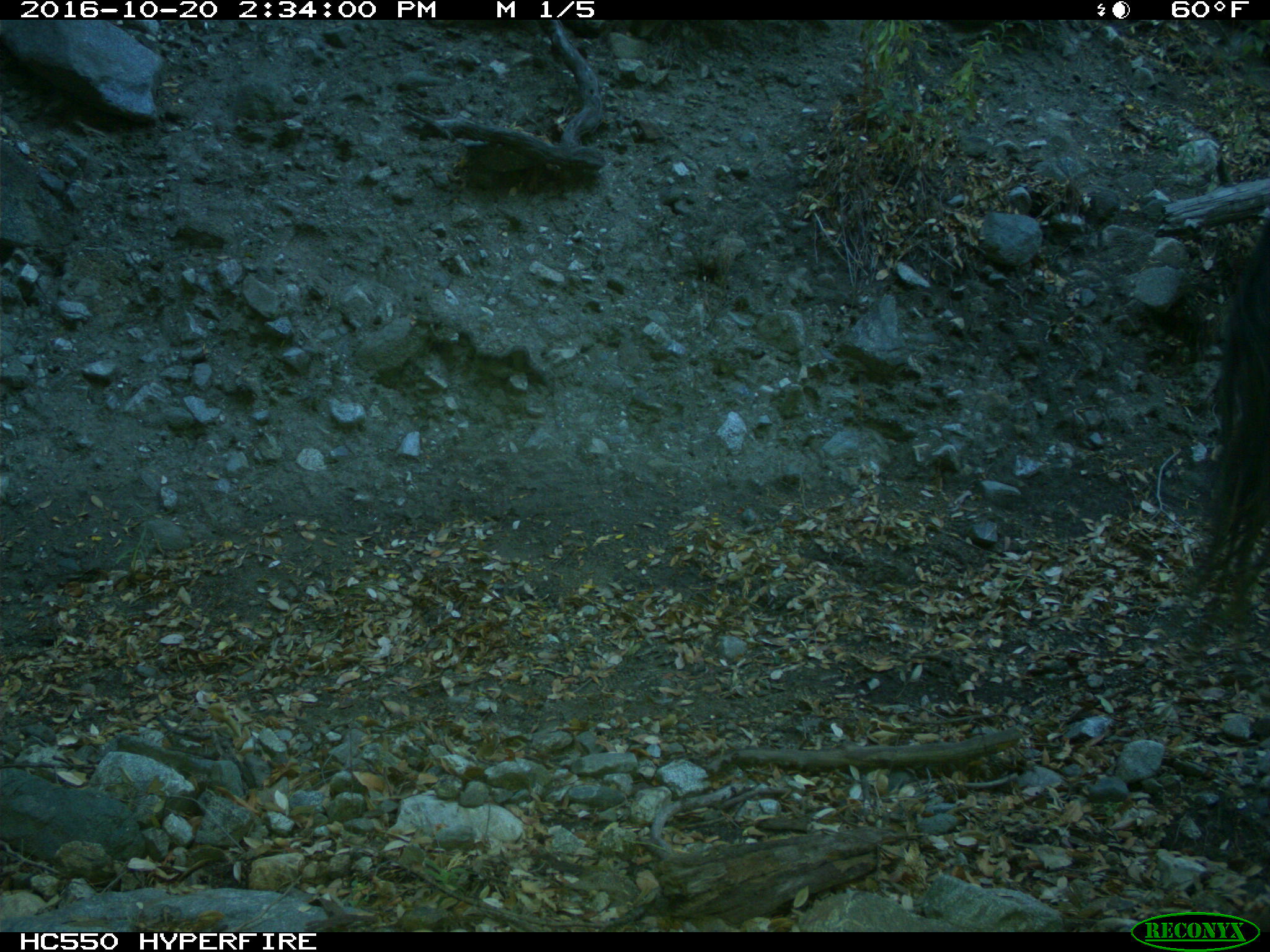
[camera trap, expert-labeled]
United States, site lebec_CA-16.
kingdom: Animalia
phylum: Chordata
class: Mammalia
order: Artiodactyla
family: Bovidae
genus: Bos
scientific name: Bos taurus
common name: domestic cow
Bos taurus (domestic cow).